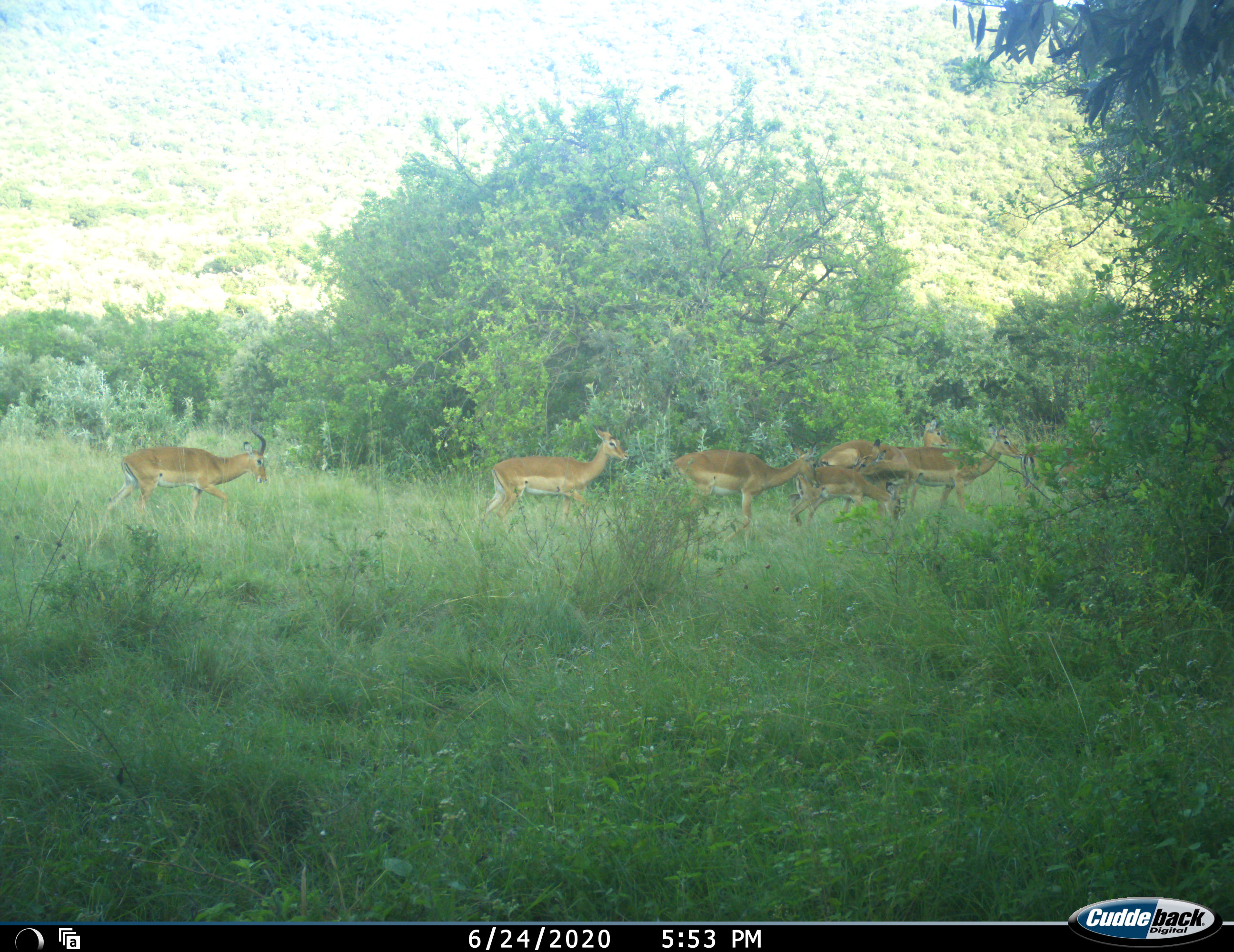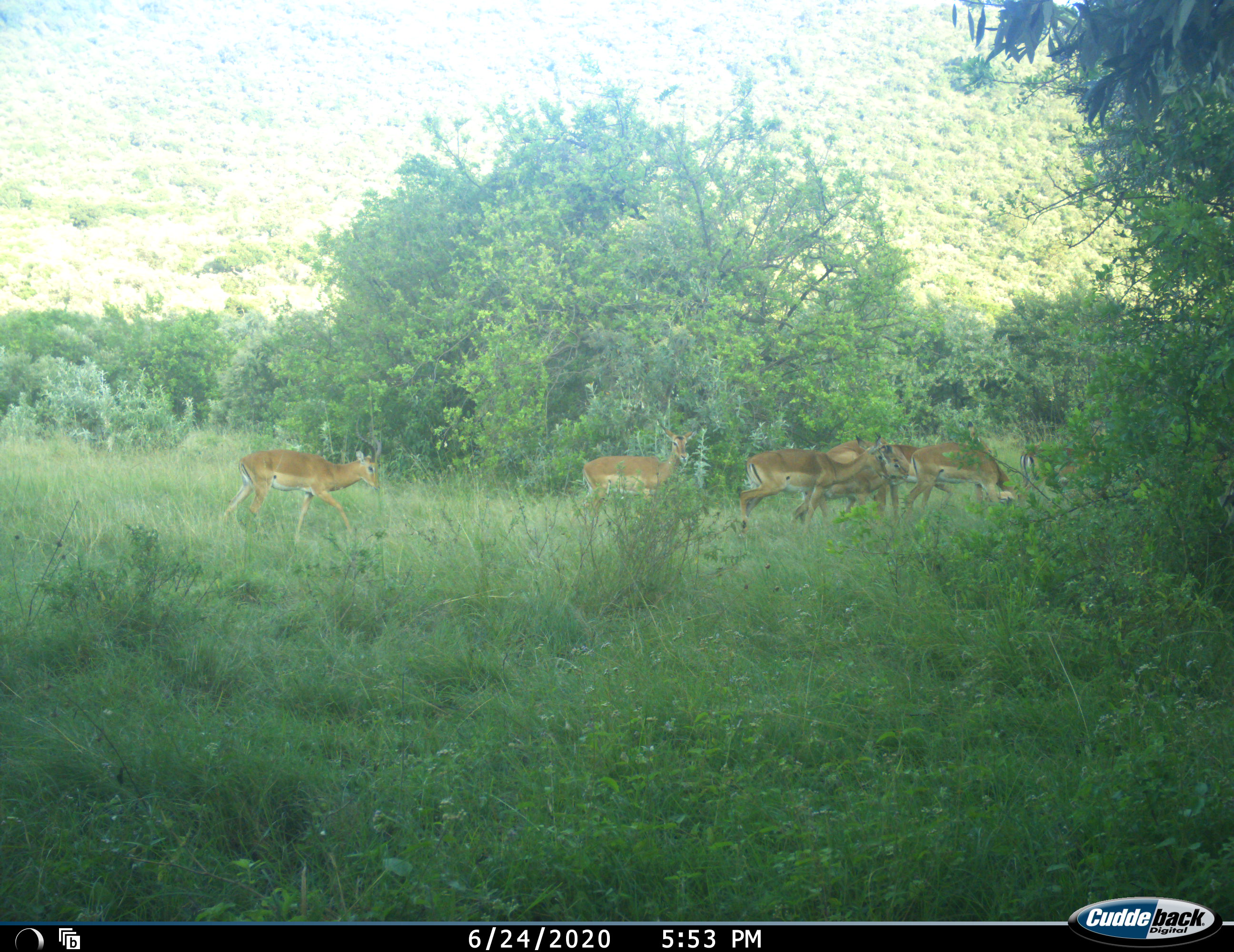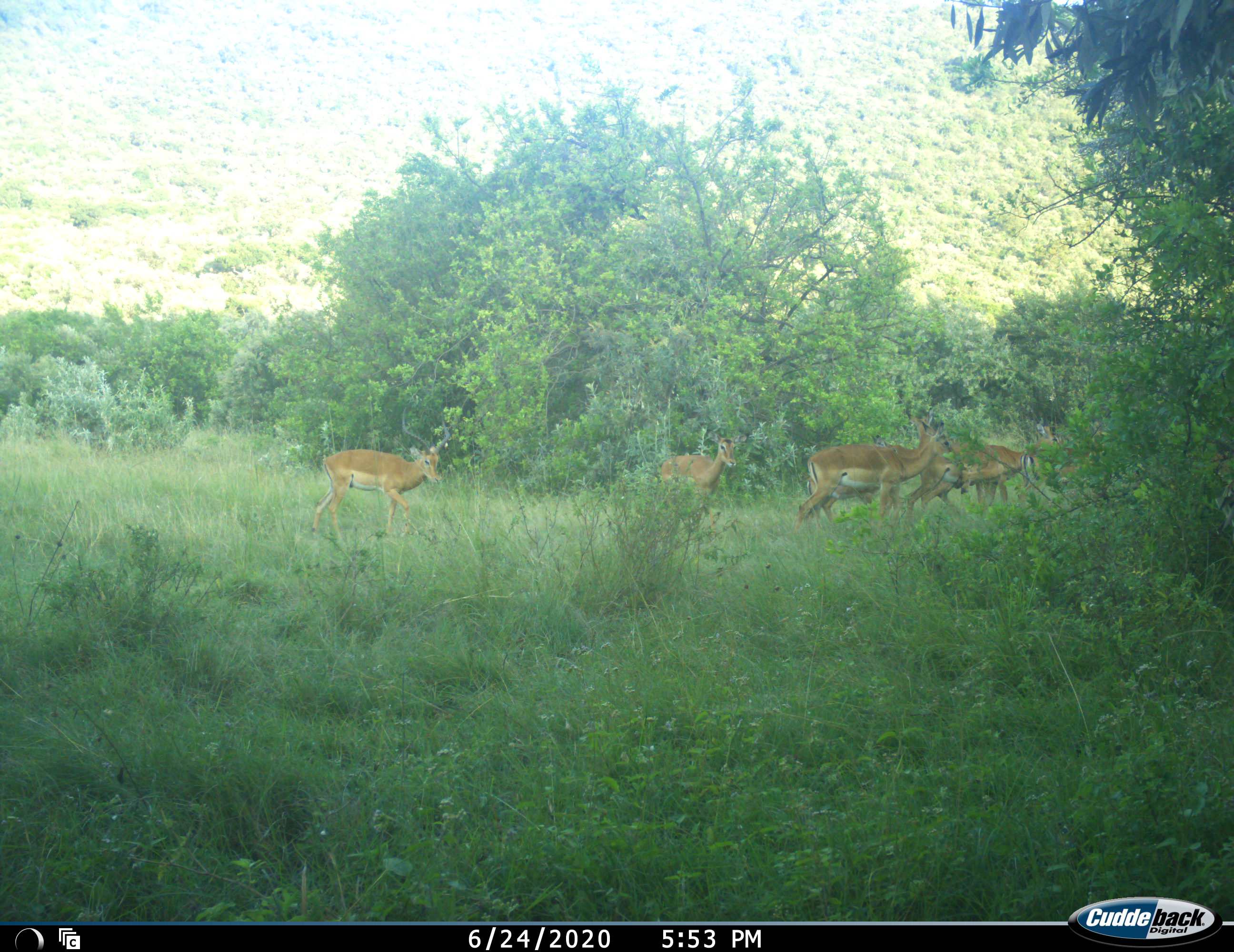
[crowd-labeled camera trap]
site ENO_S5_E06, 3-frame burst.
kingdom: Animalia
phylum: Chordata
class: Mammalia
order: Artiodactyla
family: Bovidae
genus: Aepyceros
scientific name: Aepyceros melampus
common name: impala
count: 7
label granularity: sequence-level